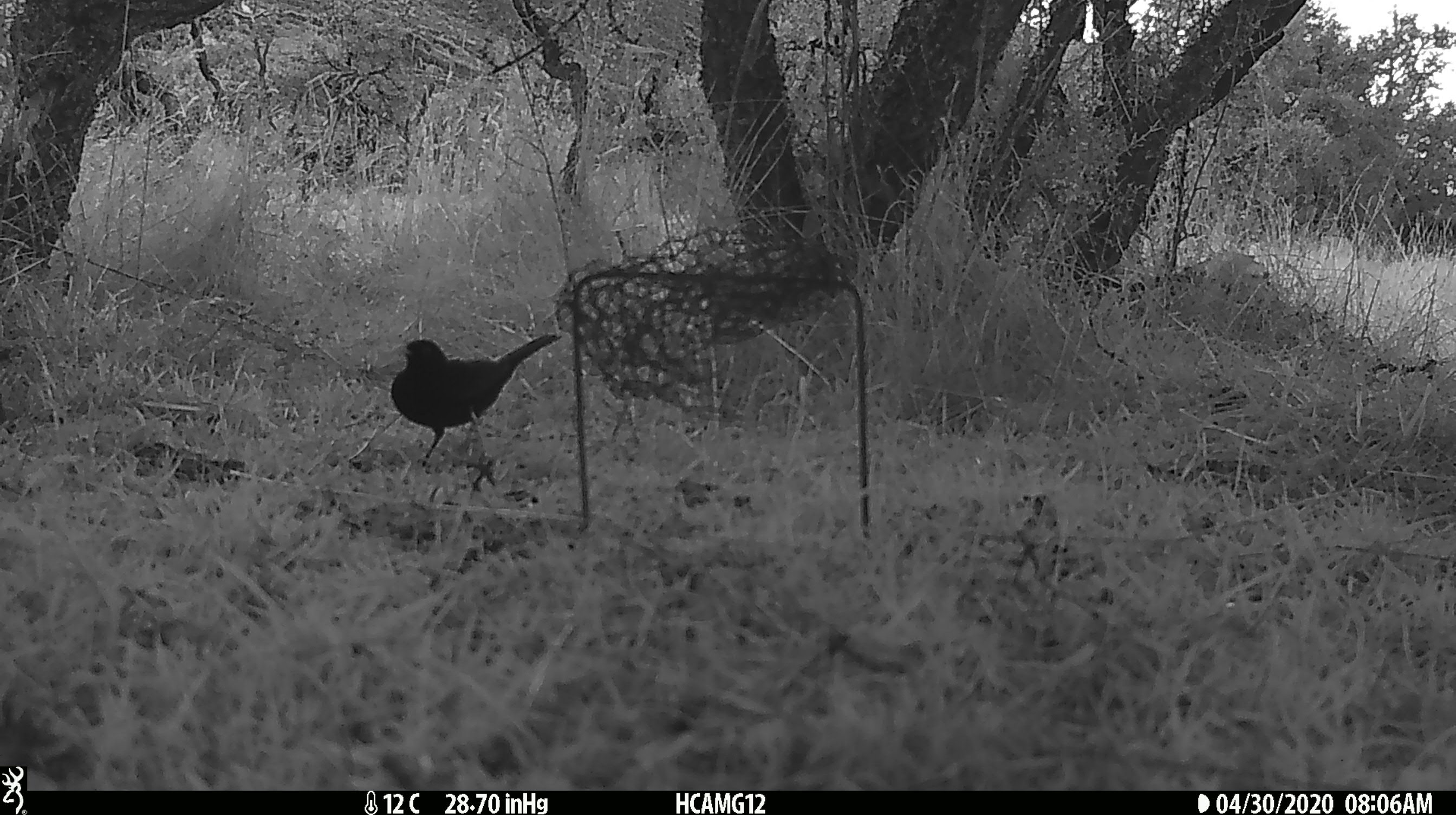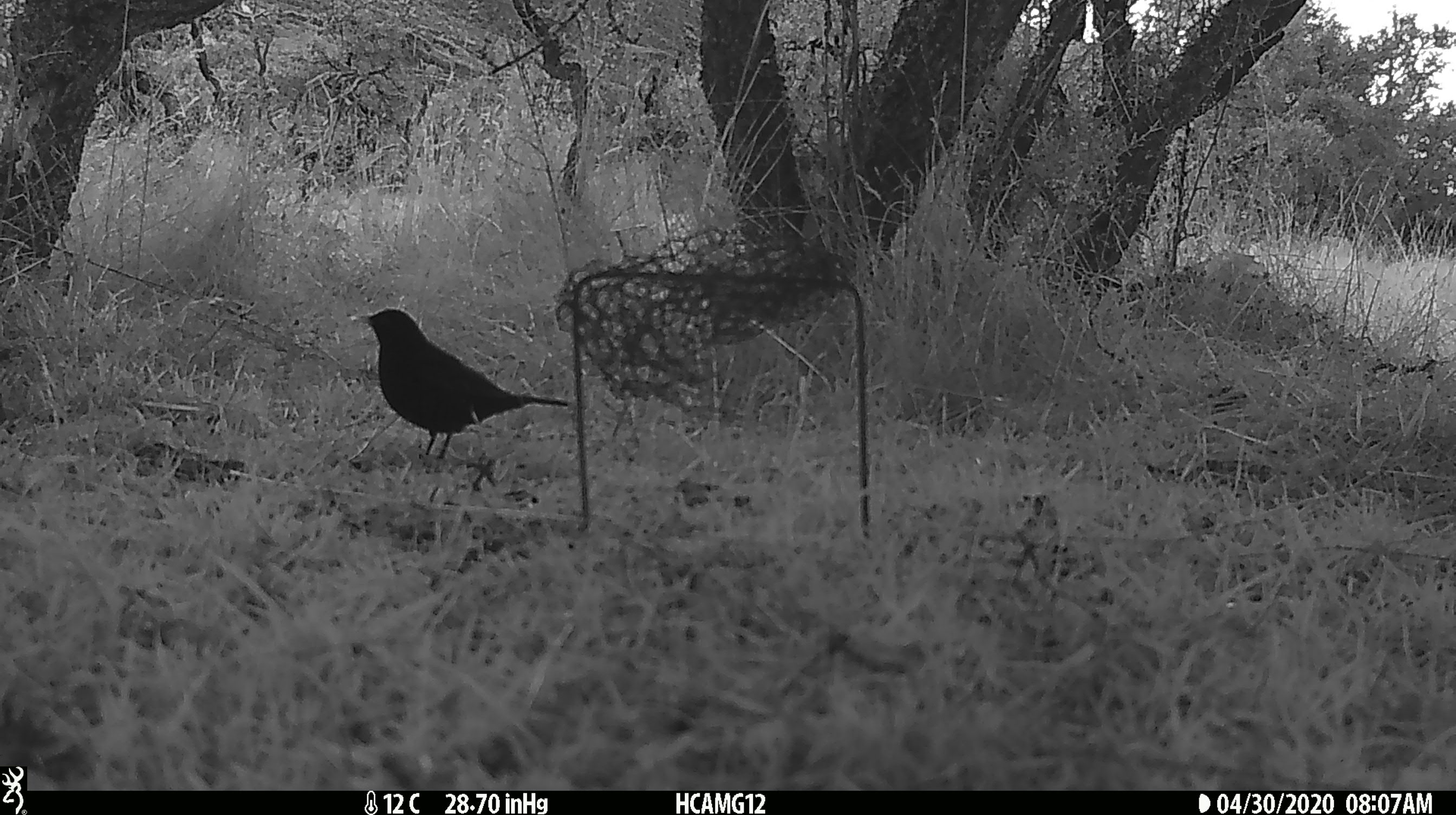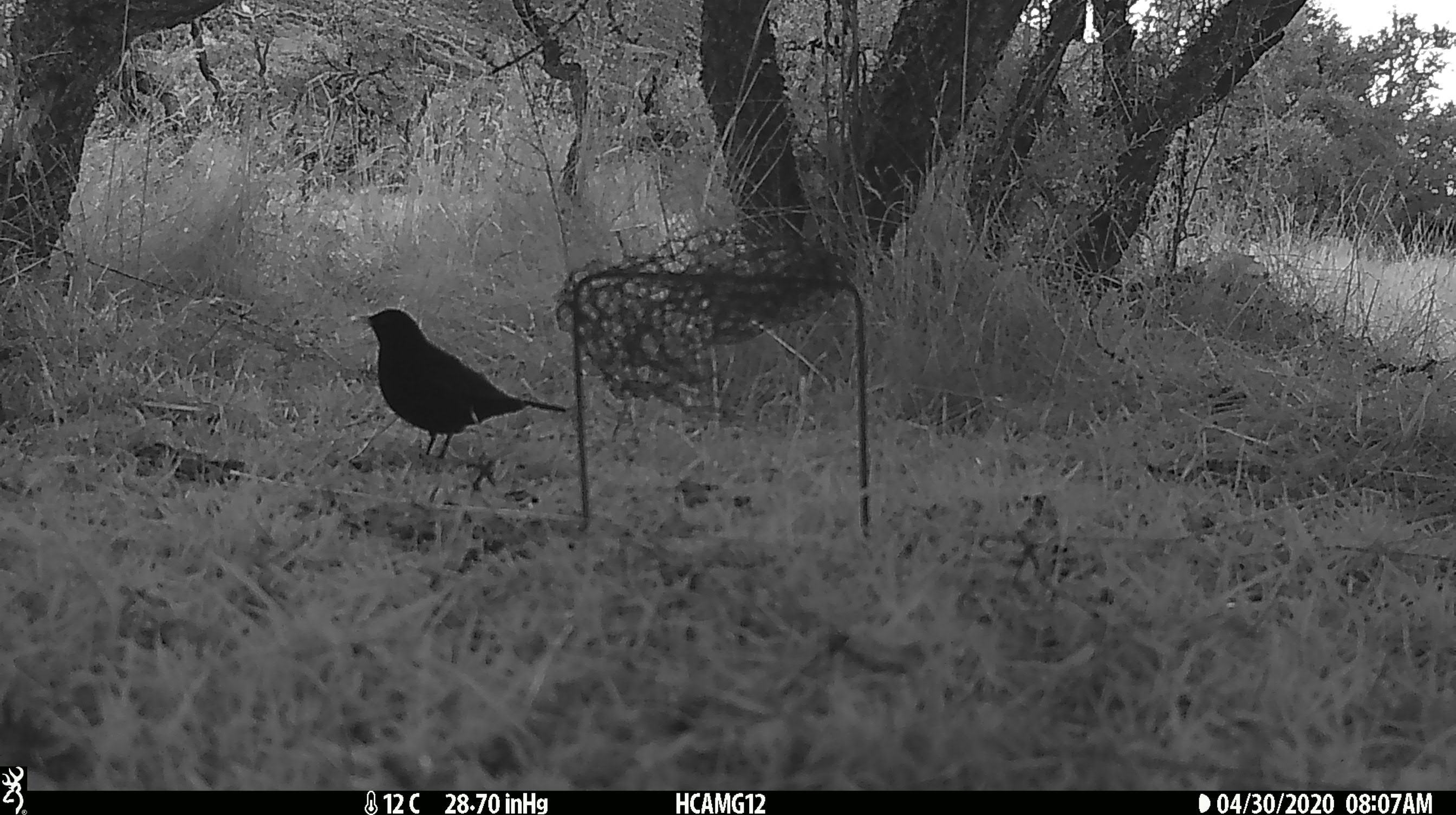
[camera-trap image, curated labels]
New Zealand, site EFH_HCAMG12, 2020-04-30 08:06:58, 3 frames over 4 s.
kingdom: Animalia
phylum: Chordata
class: Aves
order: Passeriformes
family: Turdidae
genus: Turdus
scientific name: Turdus merula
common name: eurasian blackbird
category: blackbird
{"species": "blackbird (eurasian blackbird) (Turdus merula)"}